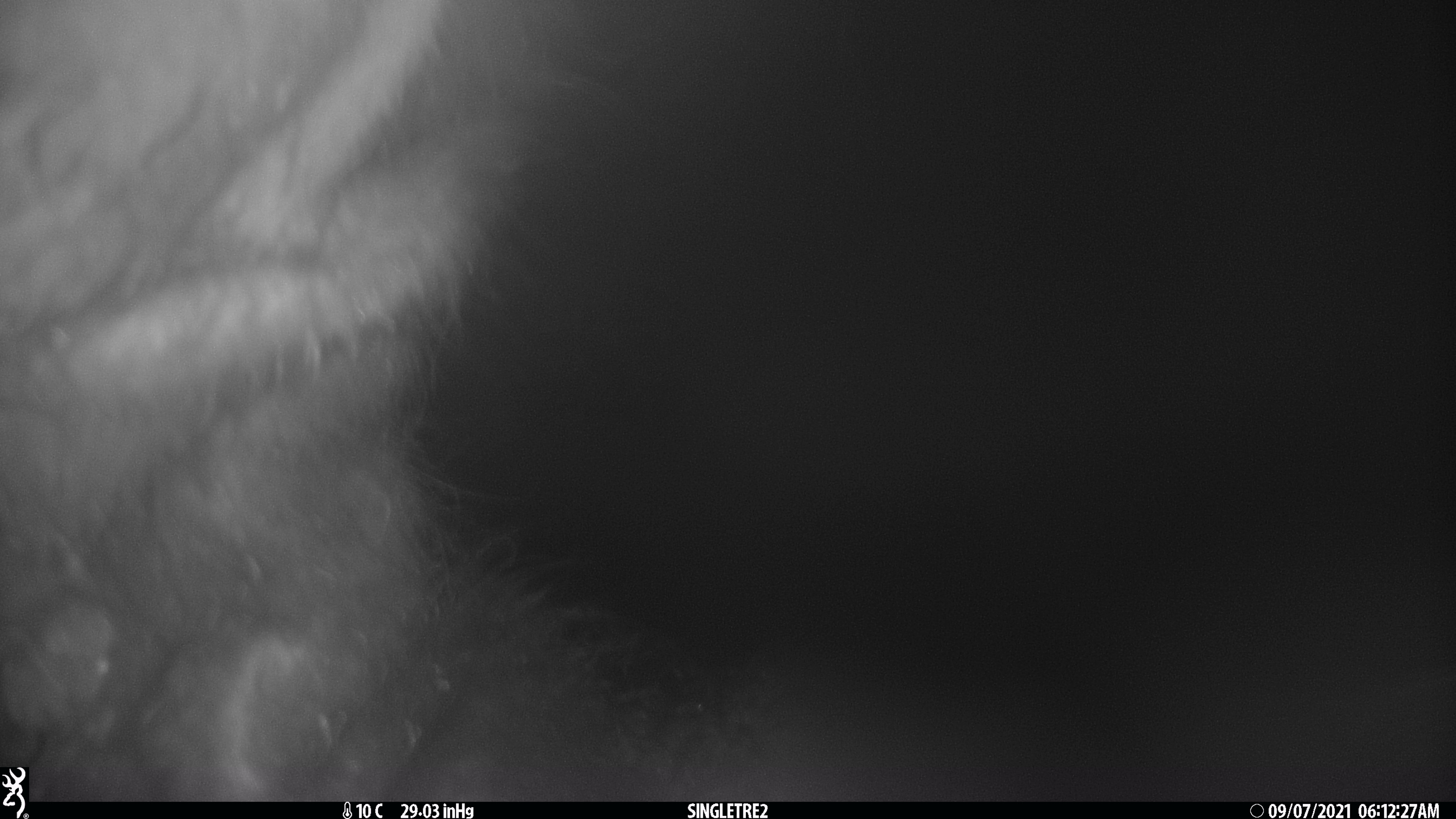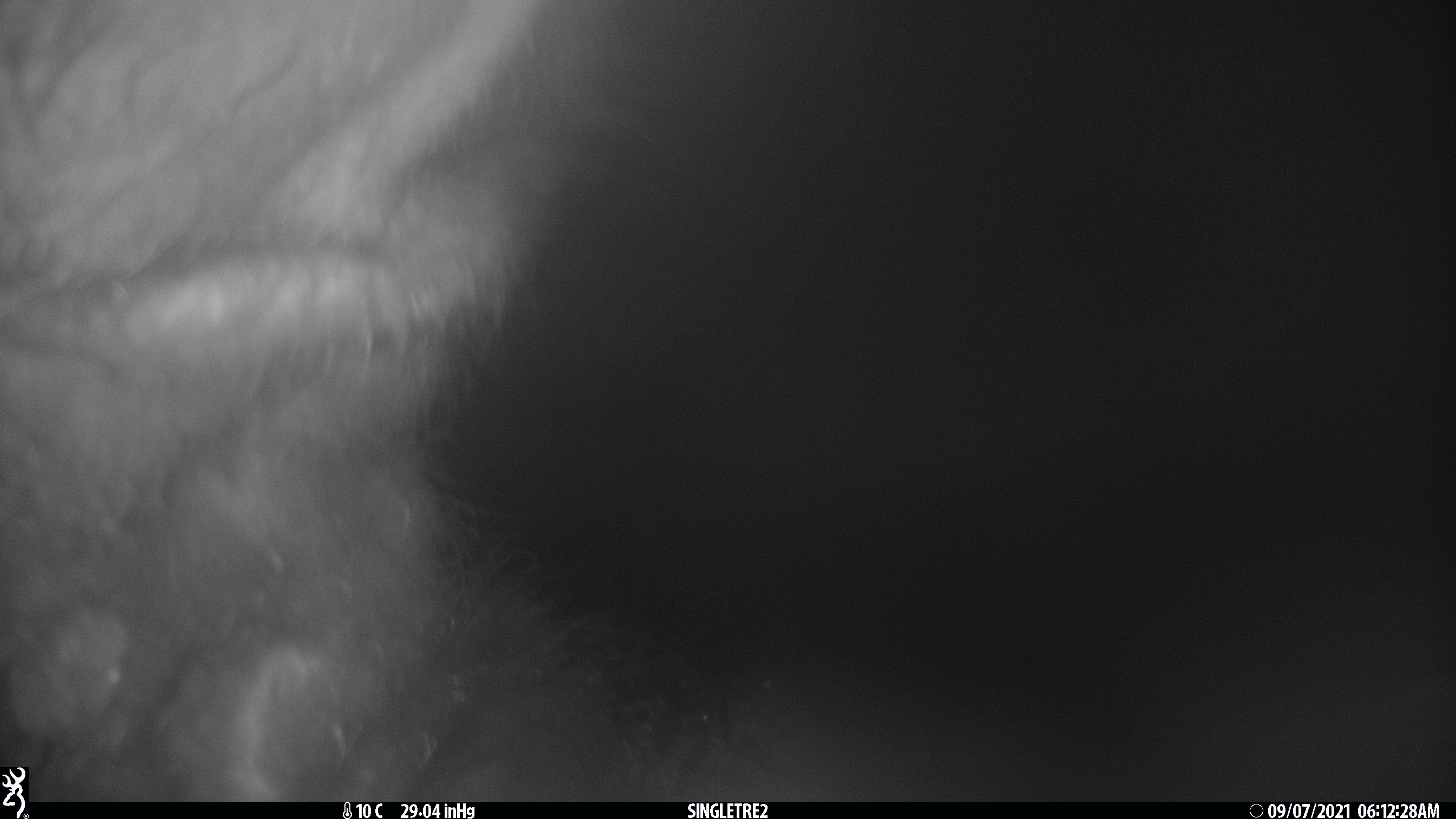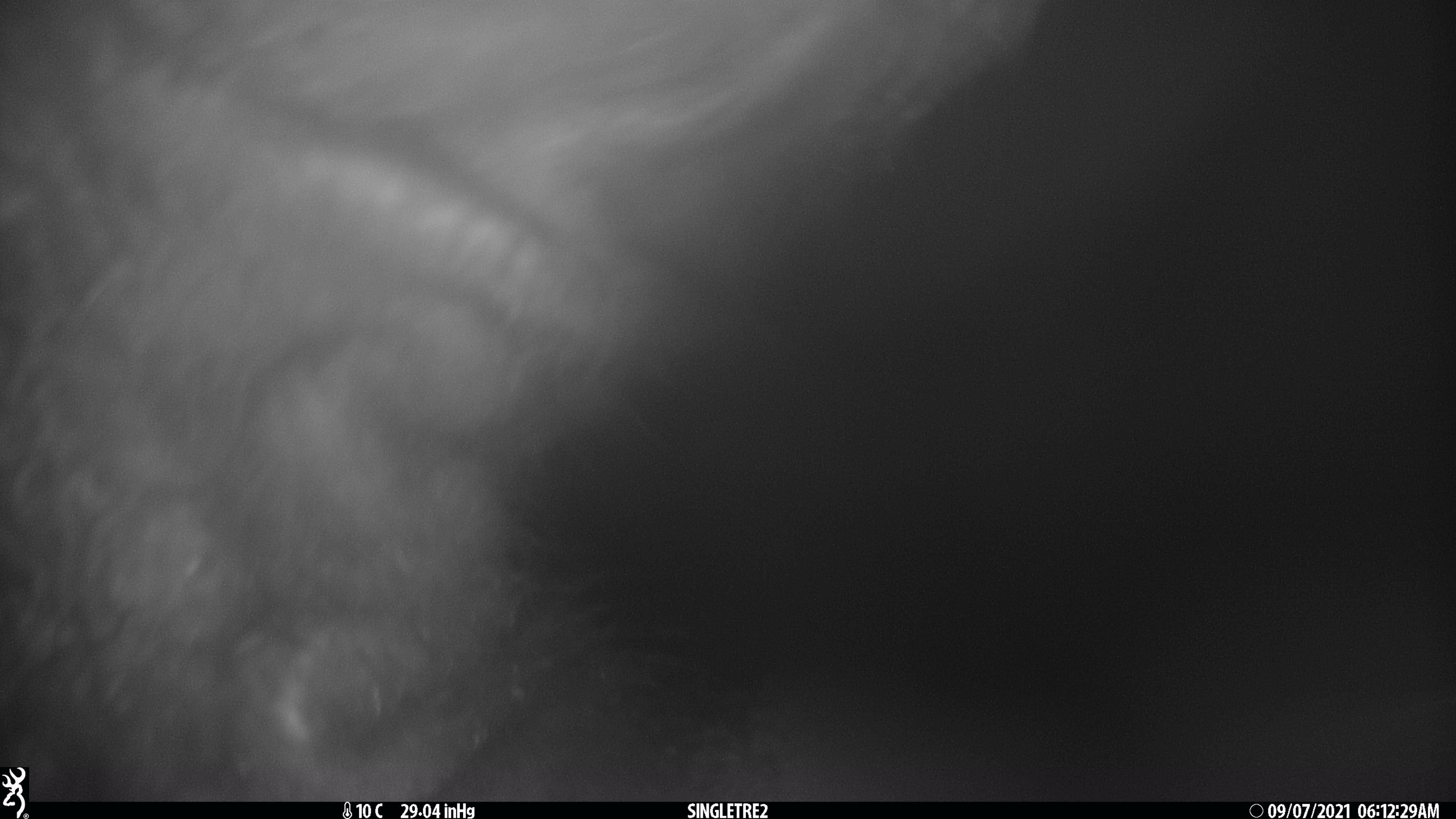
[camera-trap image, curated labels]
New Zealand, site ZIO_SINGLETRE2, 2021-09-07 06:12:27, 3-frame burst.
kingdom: Animalia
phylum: Chordata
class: Mammalia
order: Diprotodontia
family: Phalangeridae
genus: Trichosurus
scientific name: Trichosurus vulpecula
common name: common brushtail possum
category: possum